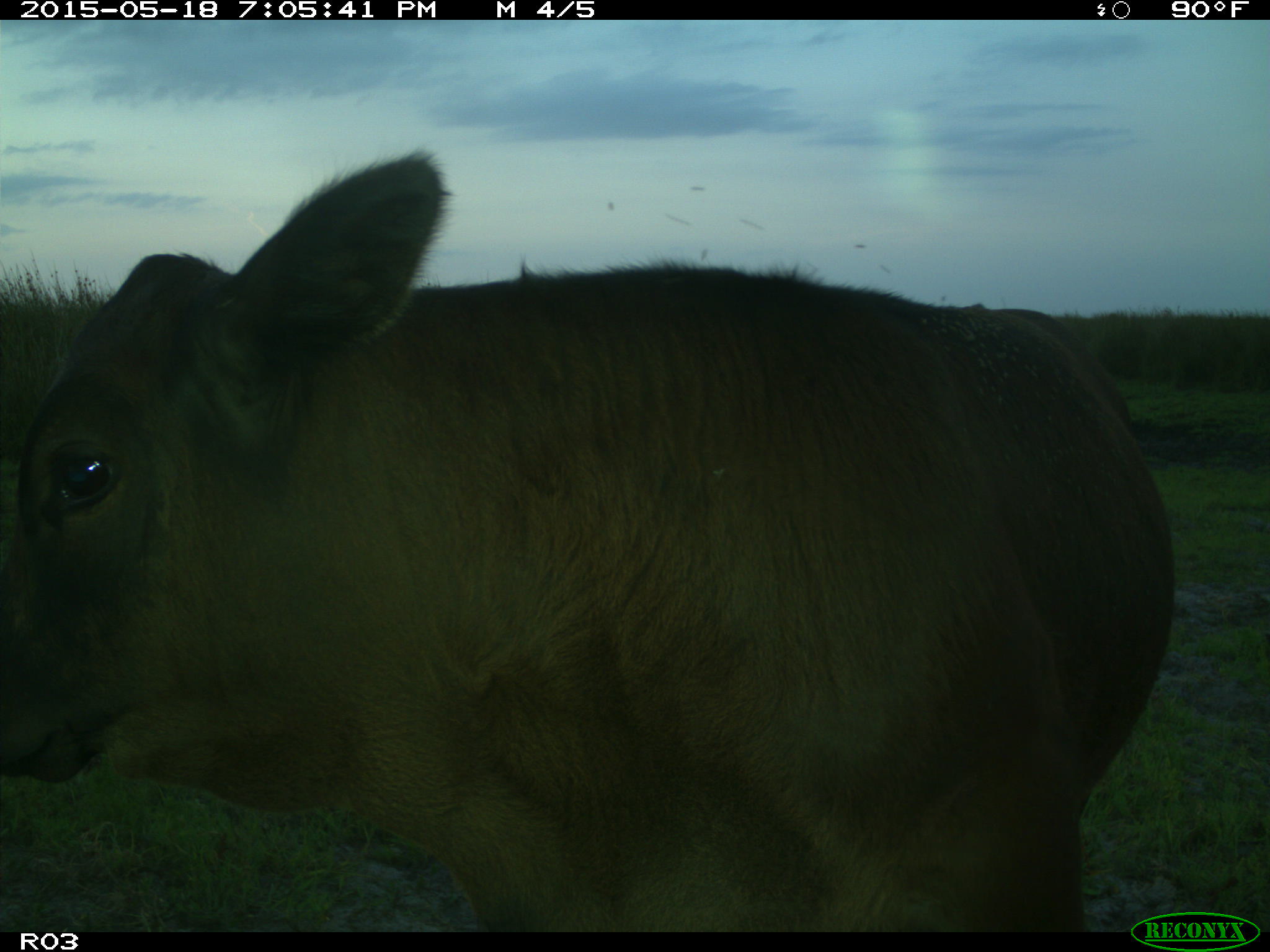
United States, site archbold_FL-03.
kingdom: Animalia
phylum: Chordata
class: Mammalia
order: Artiodactyla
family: Bovidae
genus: Bos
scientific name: Bos taurus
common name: domestic cow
Bos taurus (domestic cow).